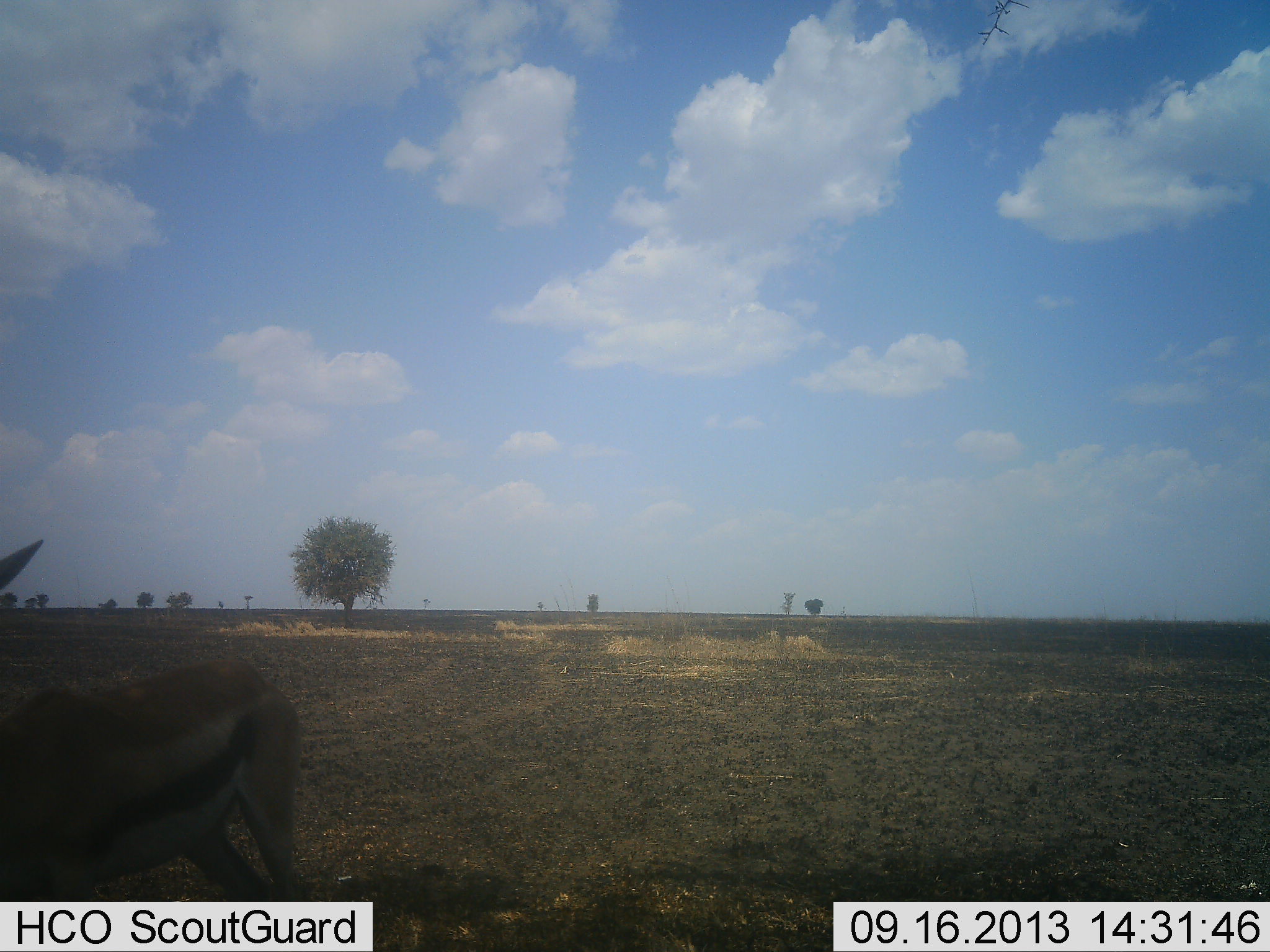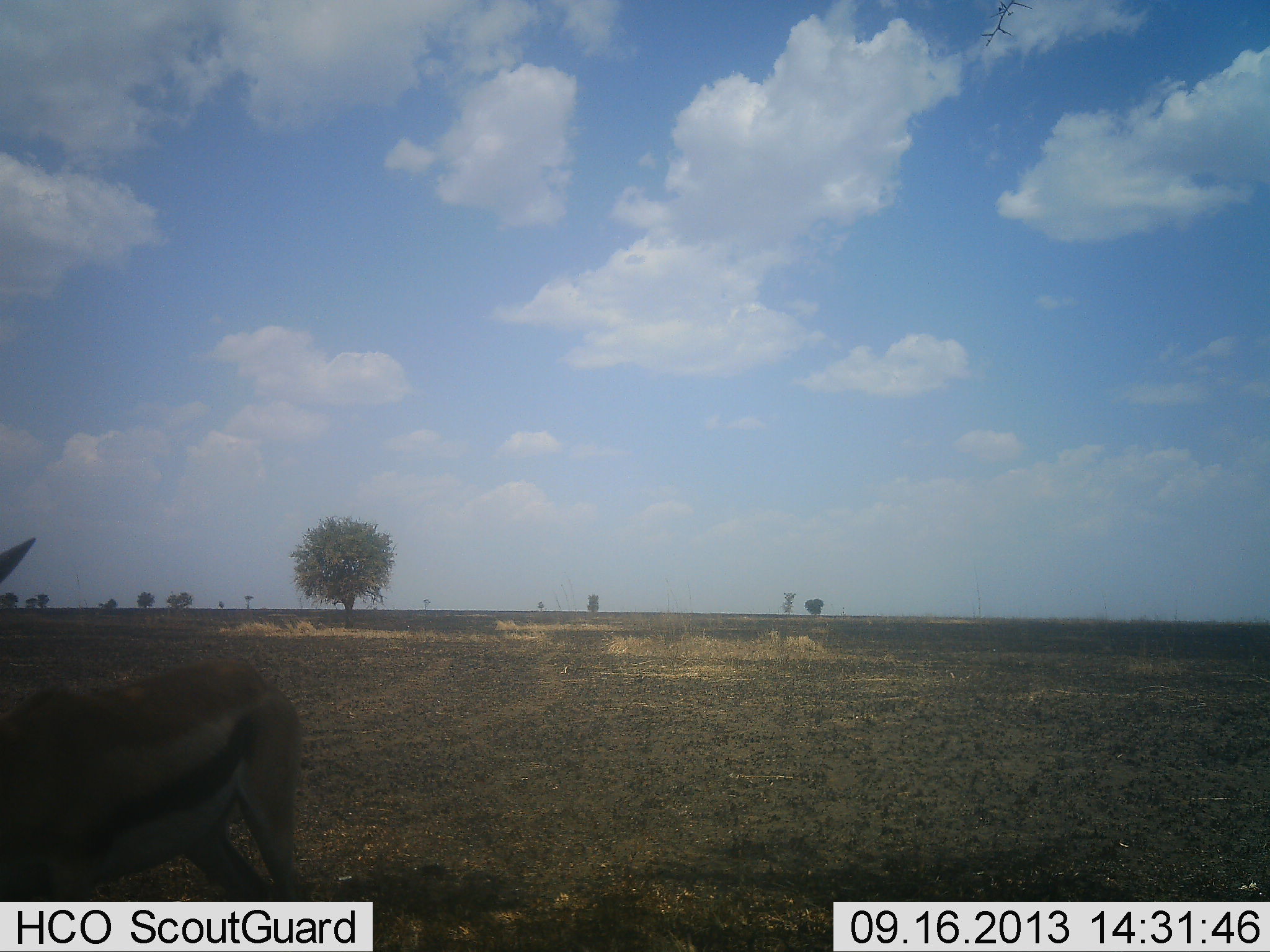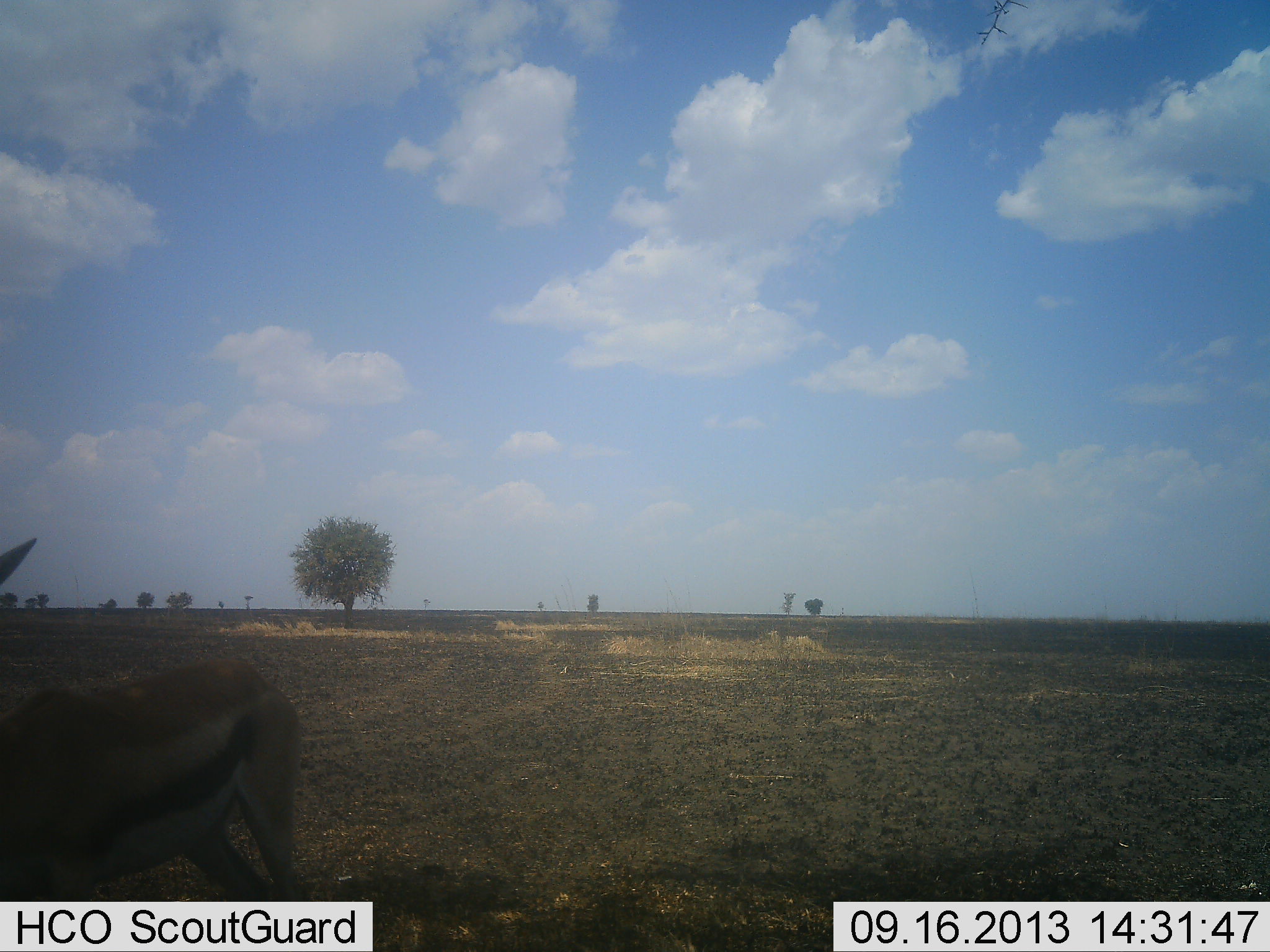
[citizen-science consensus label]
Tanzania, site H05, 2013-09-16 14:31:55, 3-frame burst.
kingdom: Animalia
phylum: Chordata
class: Mammalia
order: Artiodactyla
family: Bovidae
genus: Eudorcas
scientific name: Eudorcas thomsonii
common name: thomson's gazelle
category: gazellethomsons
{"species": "gazellethomsons (thomson's gazelle) (Eudorcas thomsonii)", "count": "1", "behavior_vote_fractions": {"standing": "73%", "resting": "0%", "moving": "27%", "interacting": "0%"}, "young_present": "0%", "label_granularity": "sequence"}